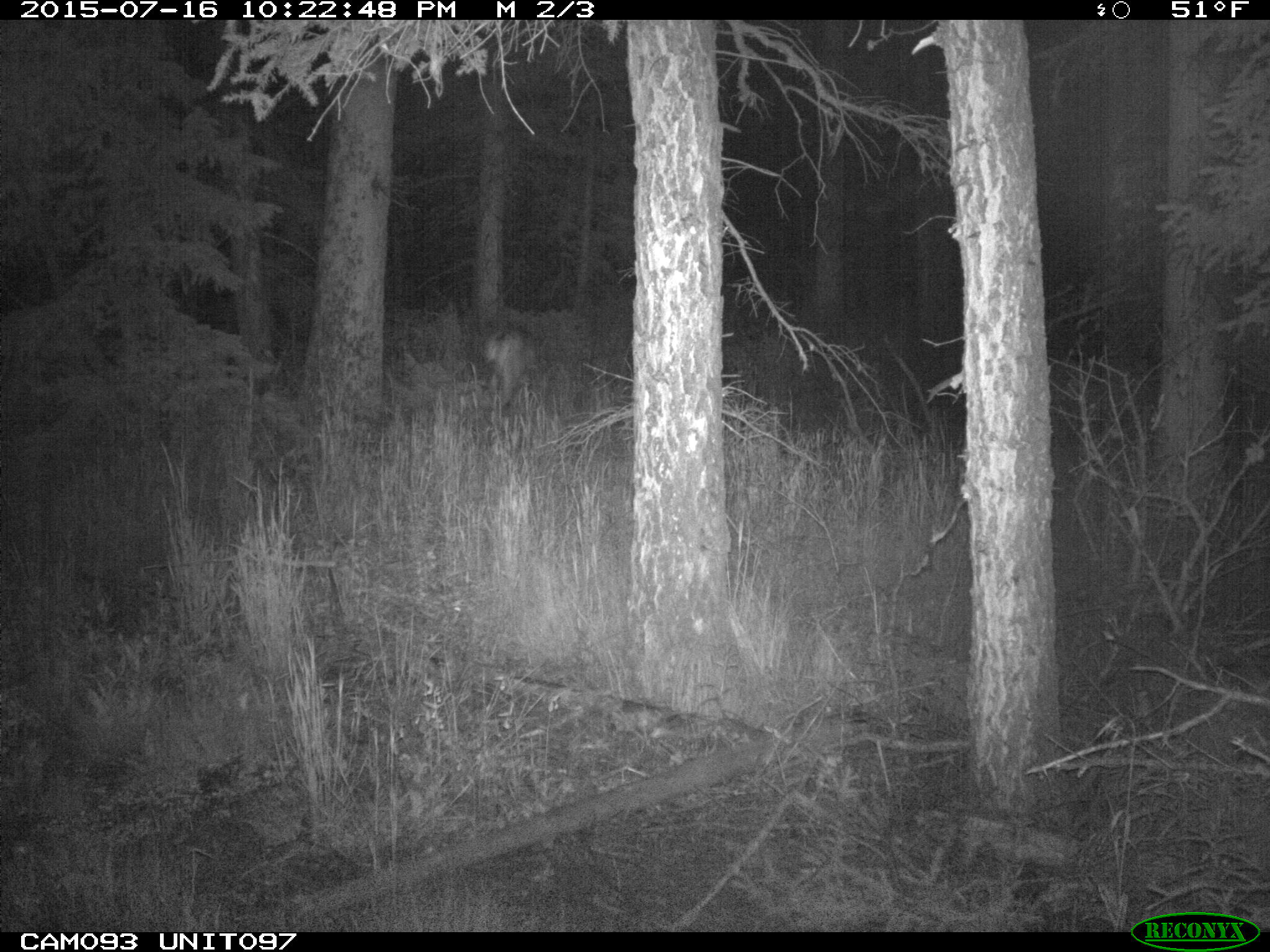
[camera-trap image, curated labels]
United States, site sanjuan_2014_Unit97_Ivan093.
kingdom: Animalia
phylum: Chordata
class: Mammalia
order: Artiodactyla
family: Cervidae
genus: Odocoileus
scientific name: Odocoileus hemionus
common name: mule deer